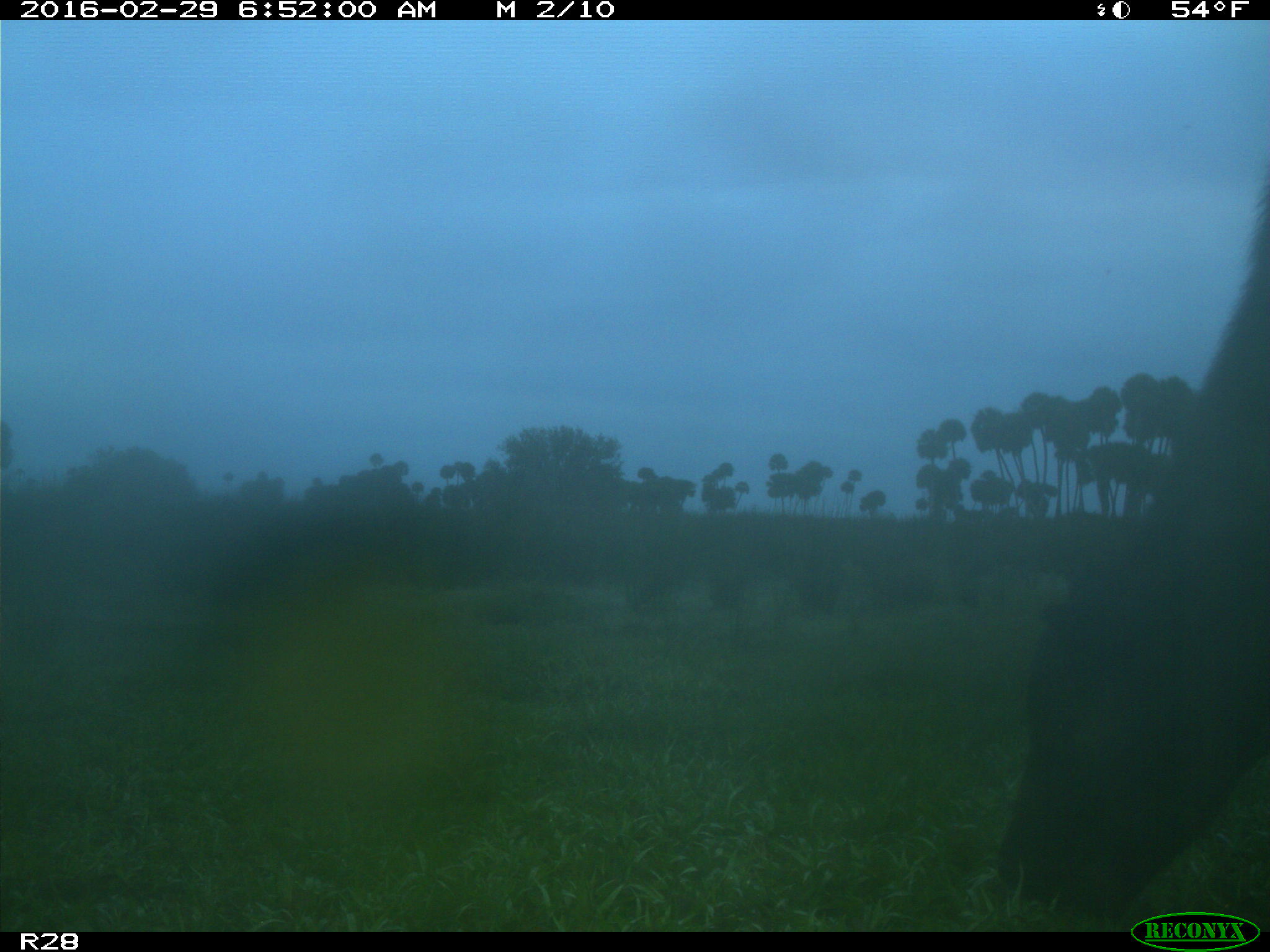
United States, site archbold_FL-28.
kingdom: Animalia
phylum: Chordata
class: Mammalia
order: Artiodactyla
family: Bovidae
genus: Bos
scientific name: Bos taurus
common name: domestic cow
Bos taurus (domestic cow).